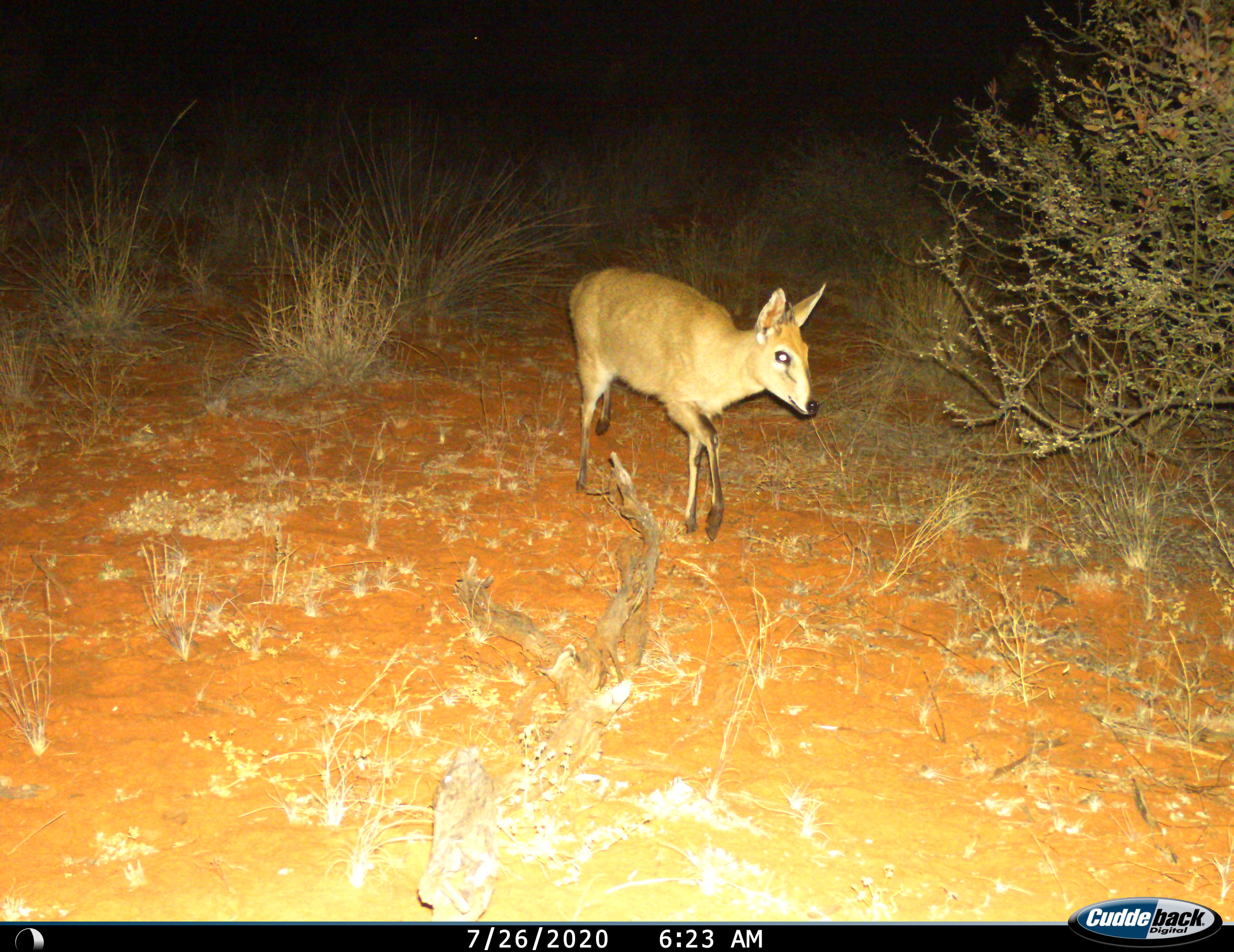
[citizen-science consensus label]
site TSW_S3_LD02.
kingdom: Animalia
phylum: Chordata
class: Mammalia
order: Artiodactyla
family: Bovidae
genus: Sylvicapra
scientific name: Sylvicapra grimmia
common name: common duiker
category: duikercommongrey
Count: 1.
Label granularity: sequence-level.